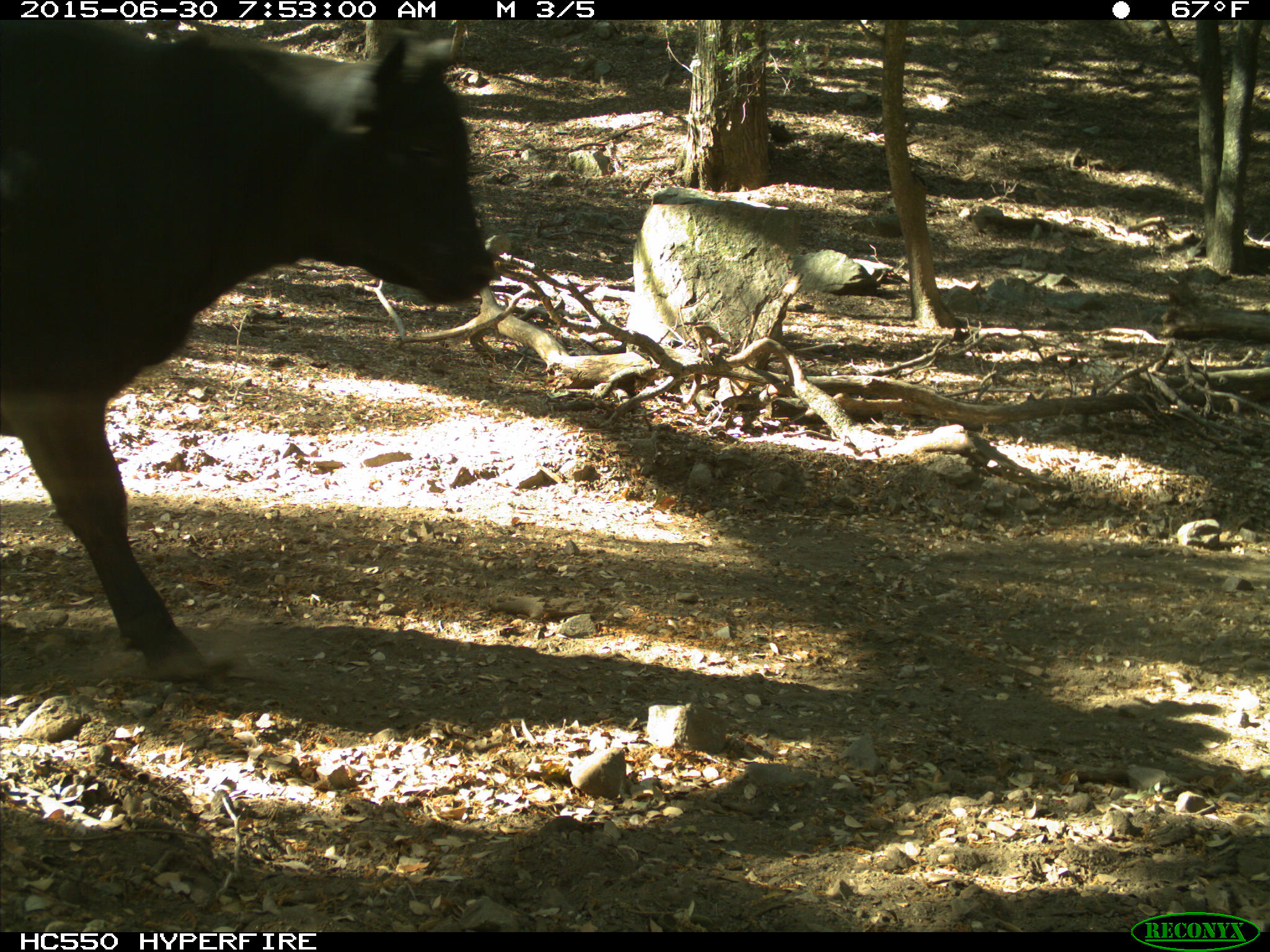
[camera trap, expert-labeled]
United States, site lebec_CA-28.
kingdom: Animalia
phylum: Chordata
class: Mammalia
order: Artiodactyla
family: Bovidae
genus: Bos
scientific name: Bos taurus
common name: domestic cow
Bos taurus (domestic cow).